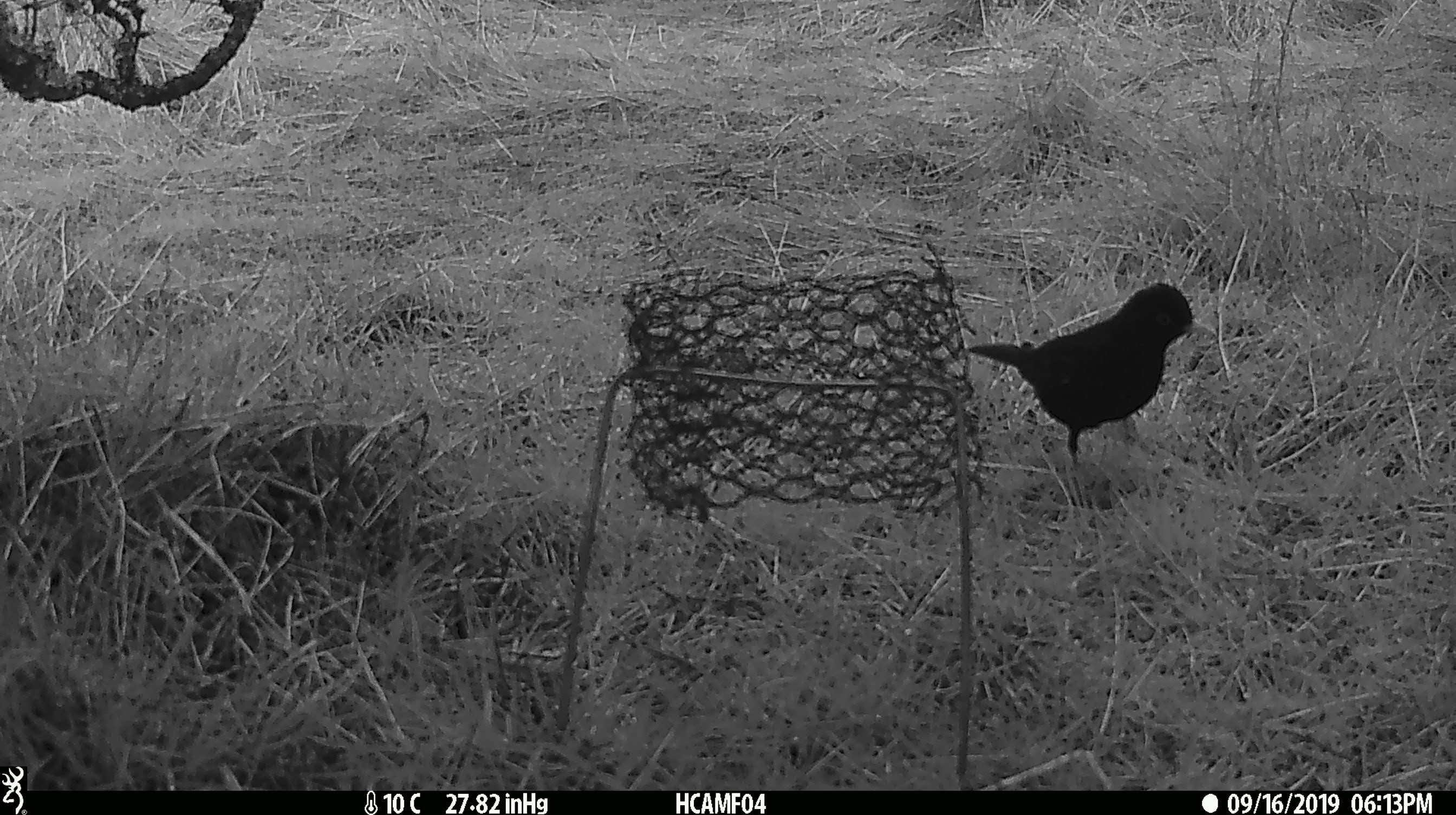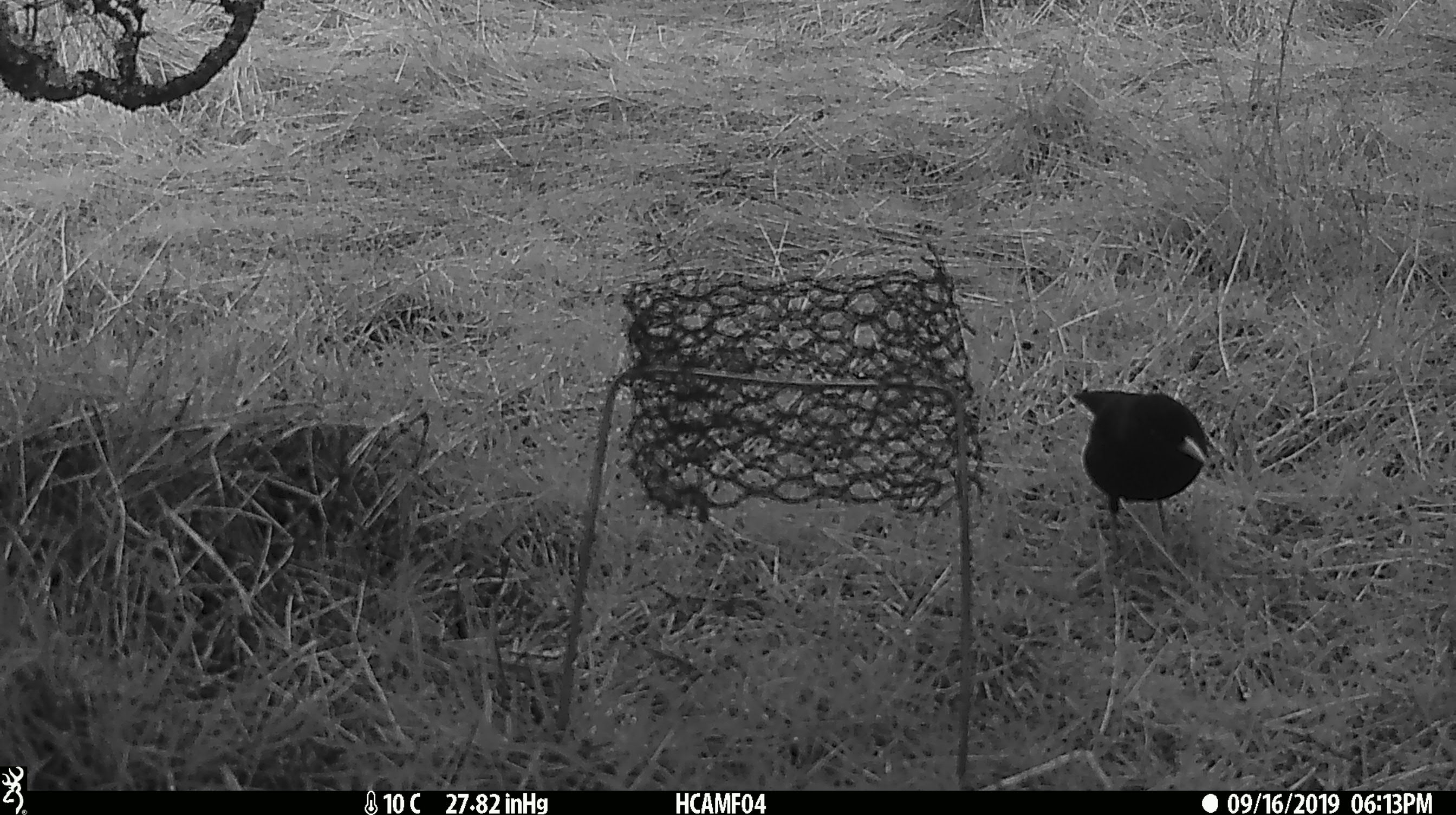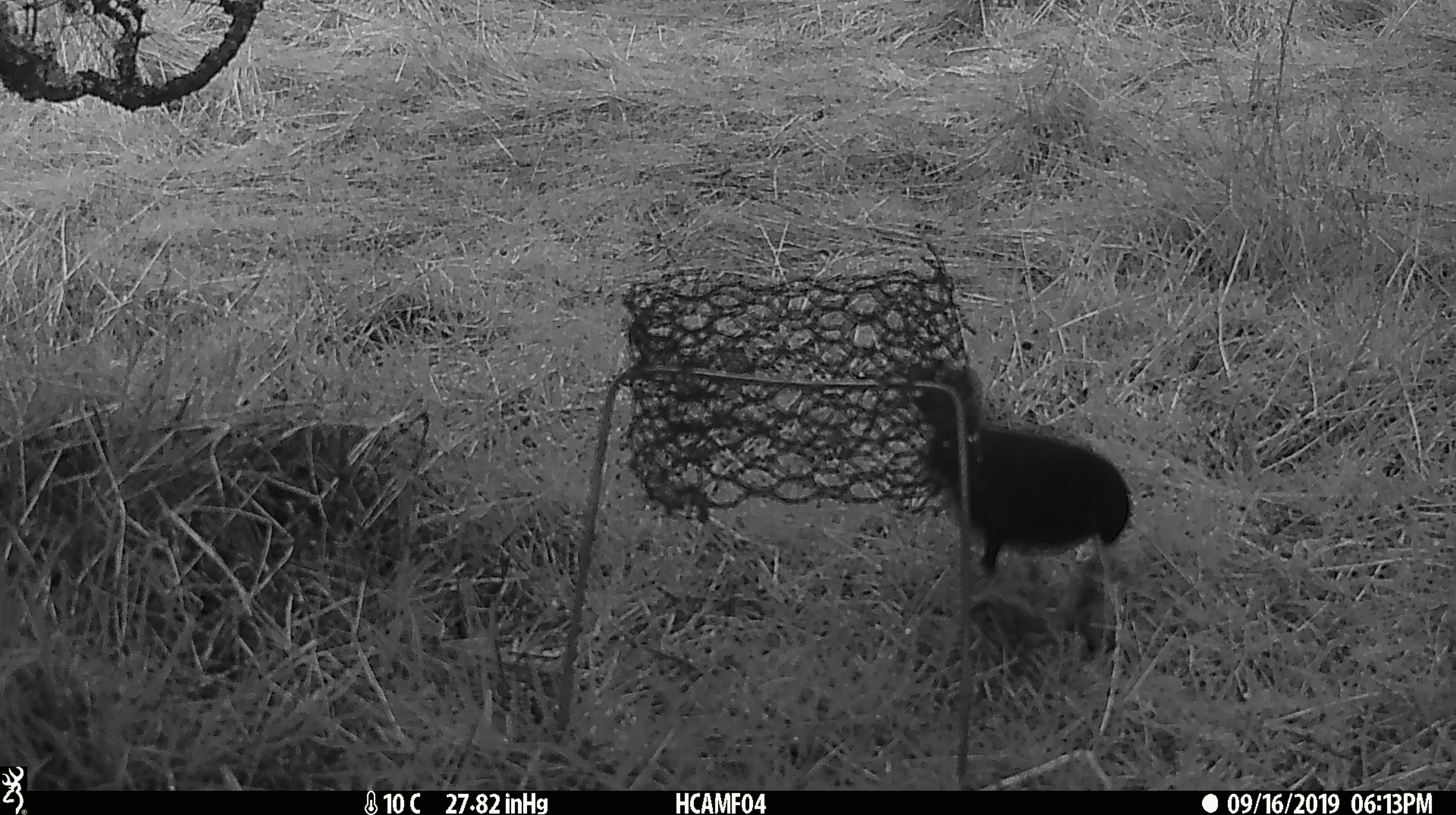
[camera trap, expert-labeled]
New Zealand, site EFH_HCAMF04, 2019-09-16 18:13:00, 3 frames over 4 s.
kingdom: Animalia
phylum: Chordata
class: Aves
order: Passeriformes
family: Turdidae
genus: Turdus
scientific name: Turdus merula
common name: eurasian blackbird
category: blackbird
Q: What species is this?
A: Blackbird (eurasian blackbird) (Turdus merula).